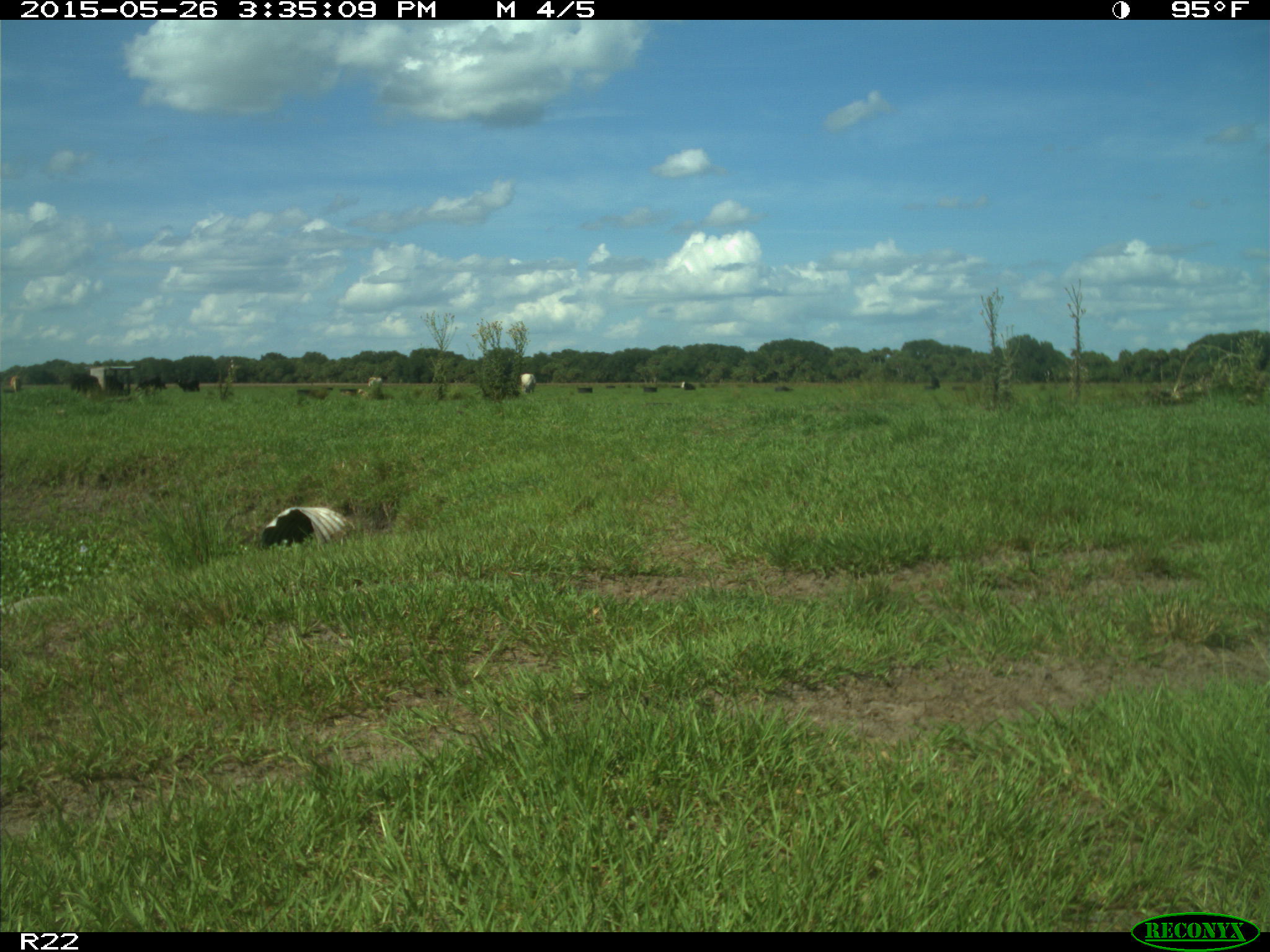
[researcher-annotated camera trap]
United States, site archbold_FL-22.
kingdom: Animalia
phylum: Chordata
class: Mammalia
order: Artiodactyla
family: Bovidae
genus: Bos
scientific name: Bos taurus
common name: domestic cow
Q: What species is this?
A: Bos taurus (domestic cow).